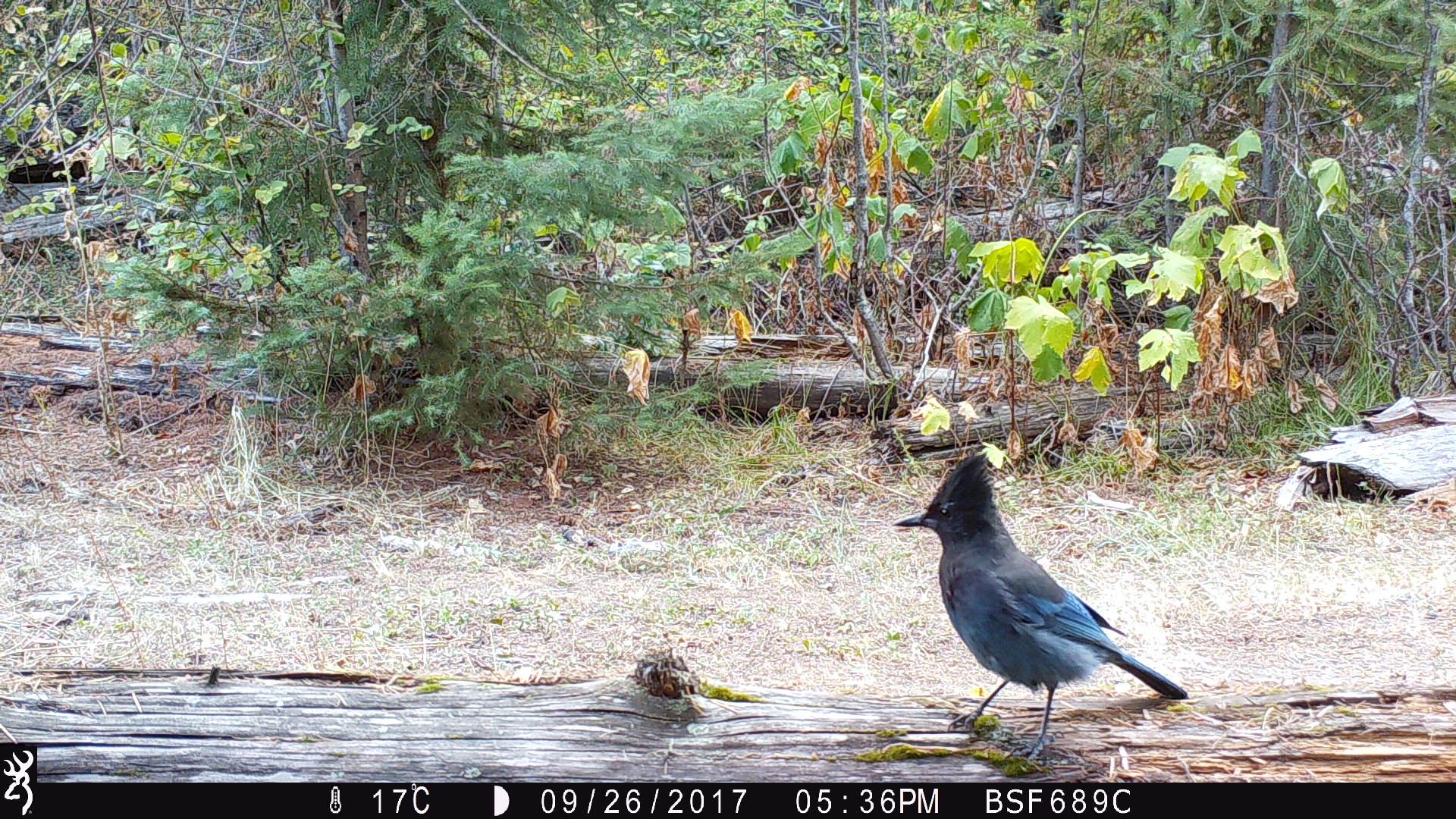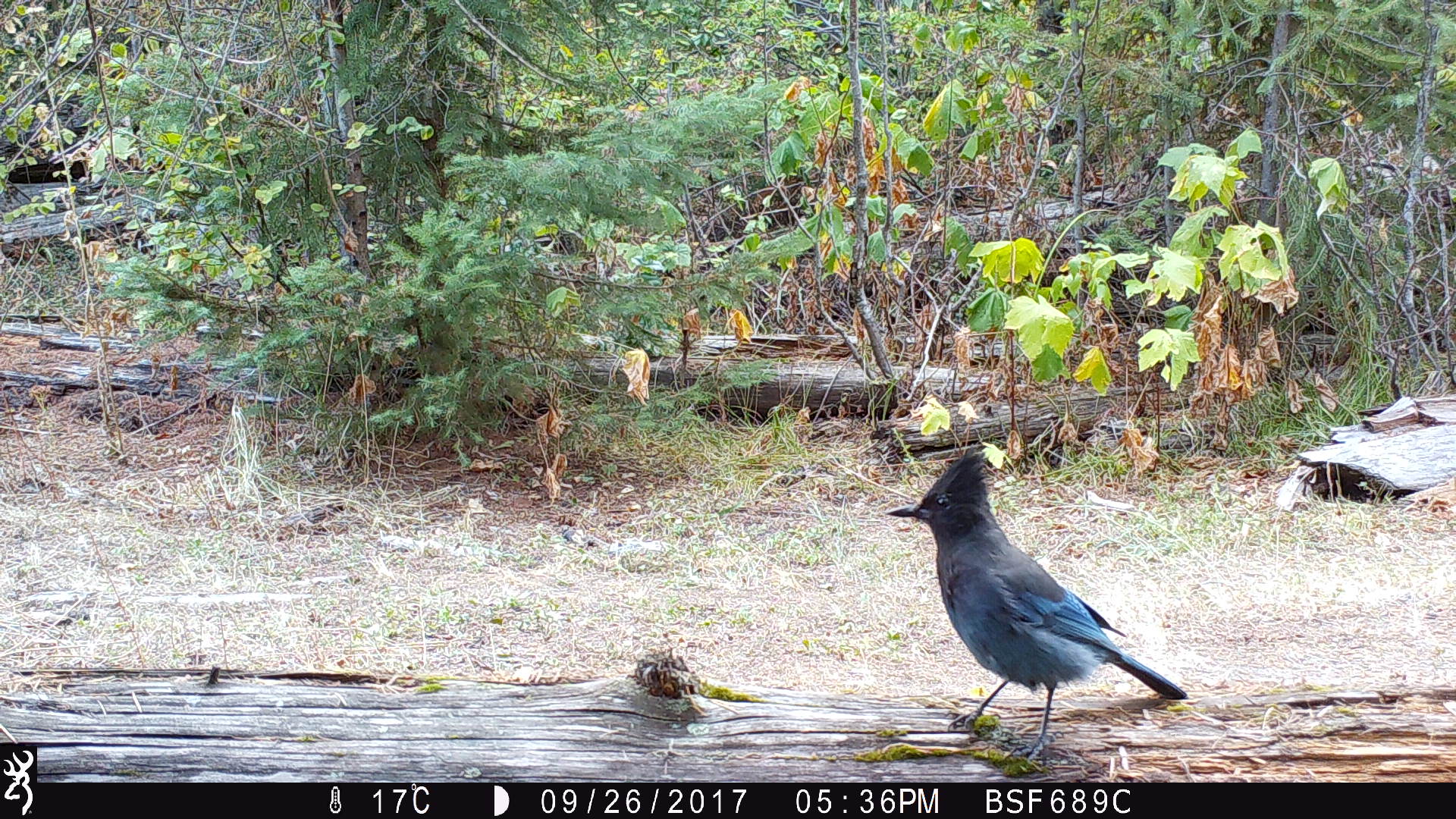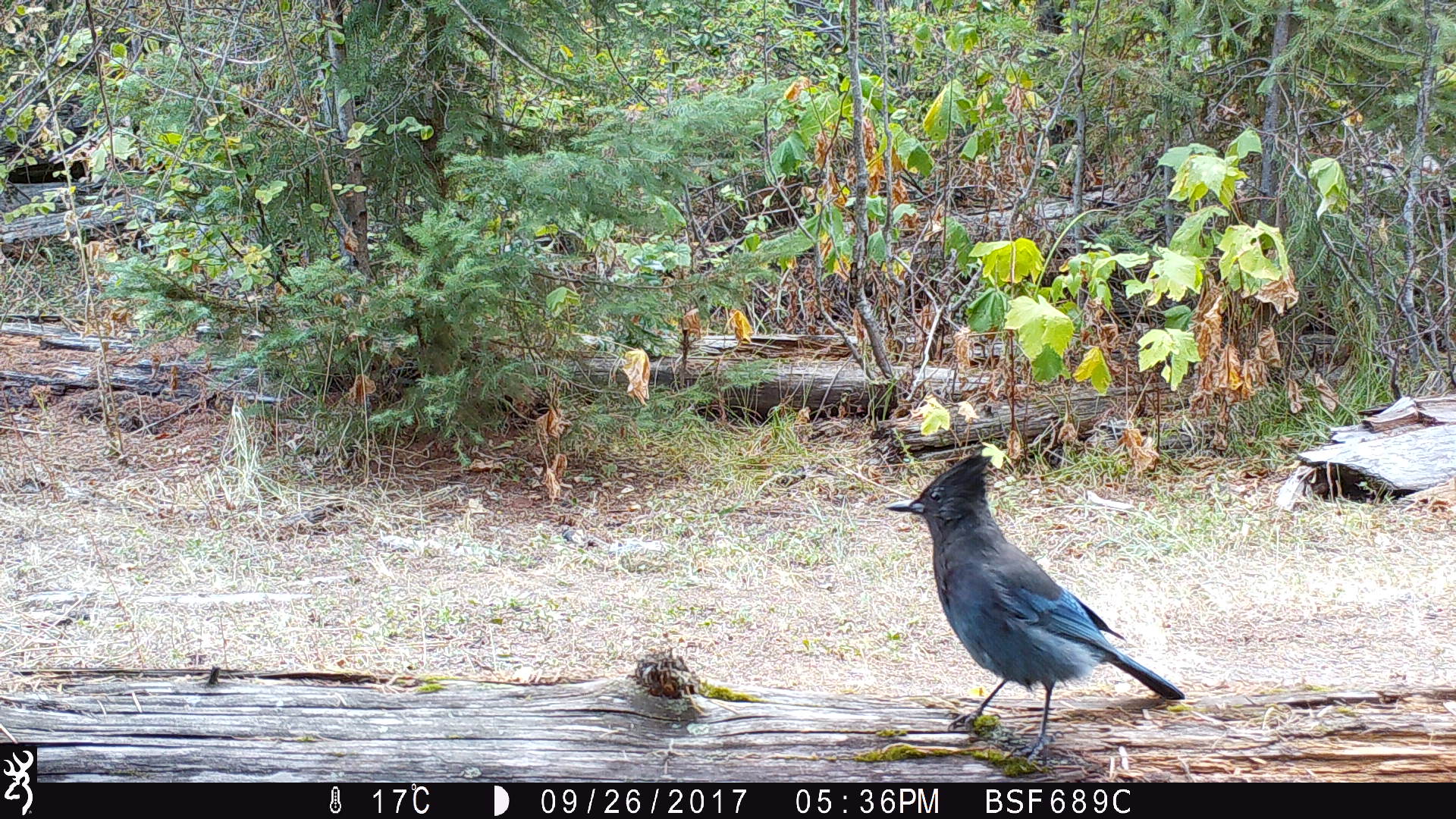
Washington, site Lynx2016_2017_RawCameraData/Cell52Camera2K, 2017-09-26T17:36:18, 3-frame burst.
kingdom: Animalia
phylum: Chordata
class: Aves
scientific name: Aves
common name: birds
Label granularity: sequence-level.